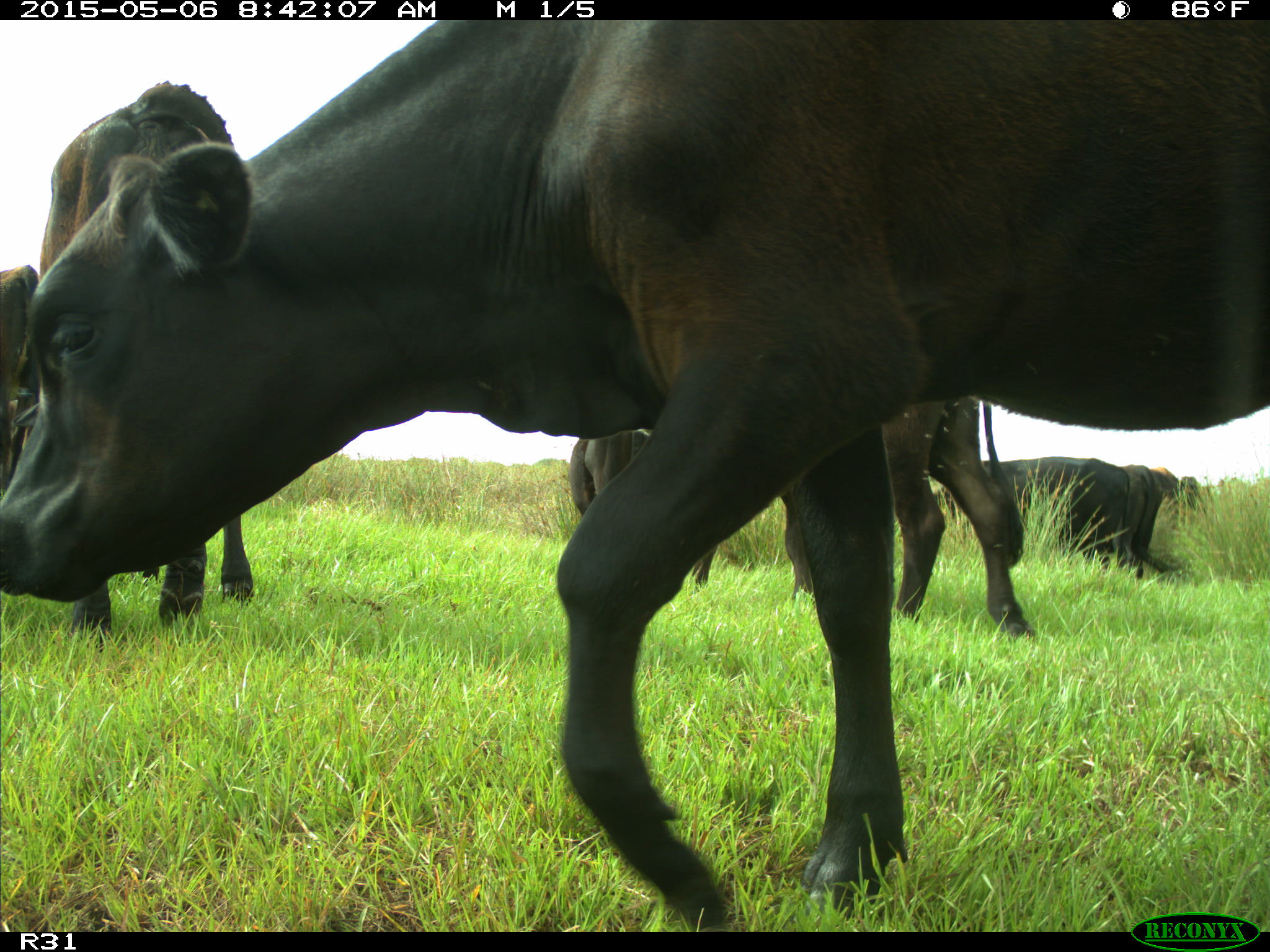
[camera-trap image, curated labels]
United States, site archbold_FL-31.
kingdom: Animalia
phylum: Chordata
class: Mammalia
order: Artiodactyla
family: Bovidae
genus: Bos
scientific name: Bos taurus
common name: domestic cow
Bos taurus (domestic cow).